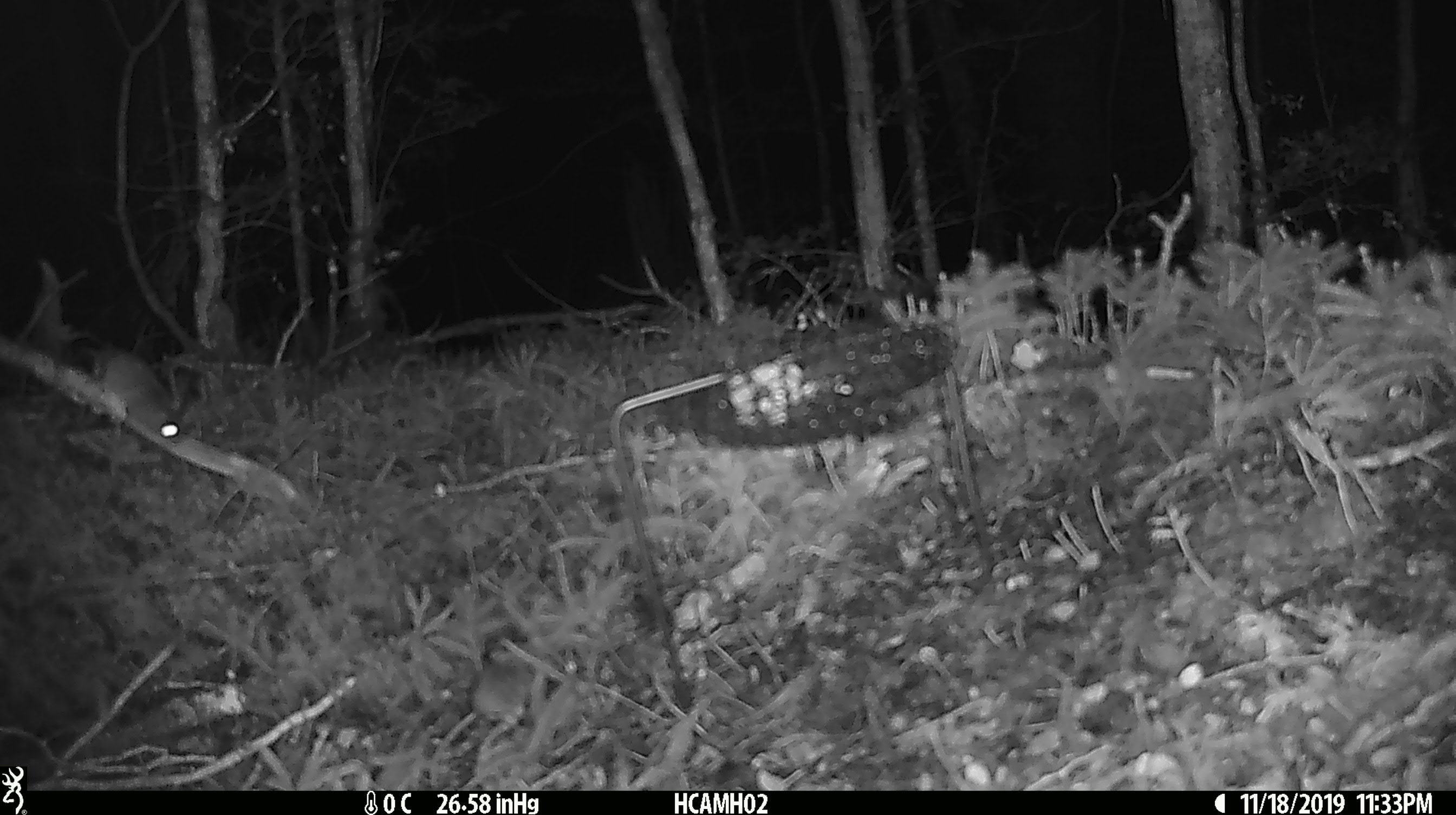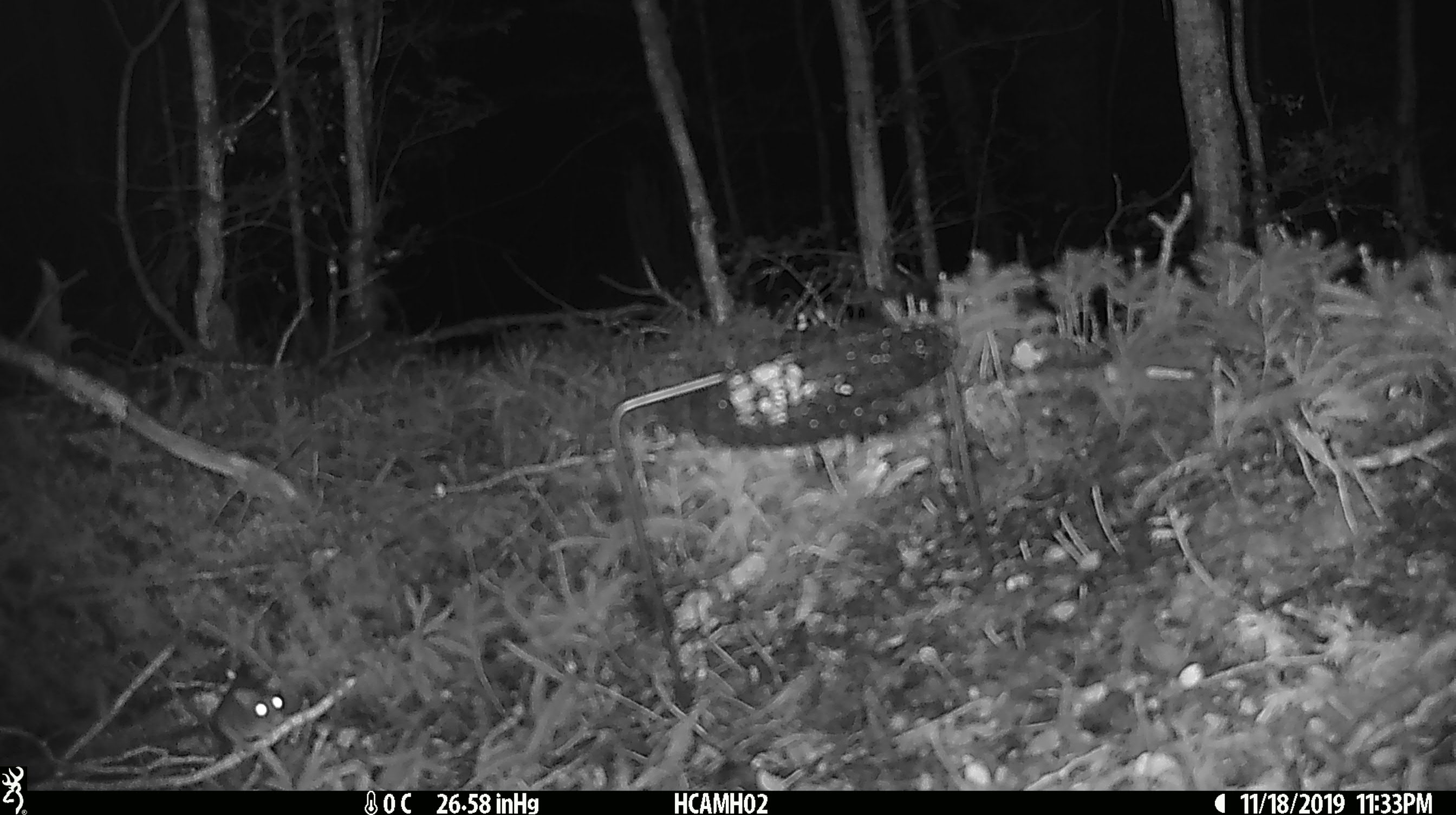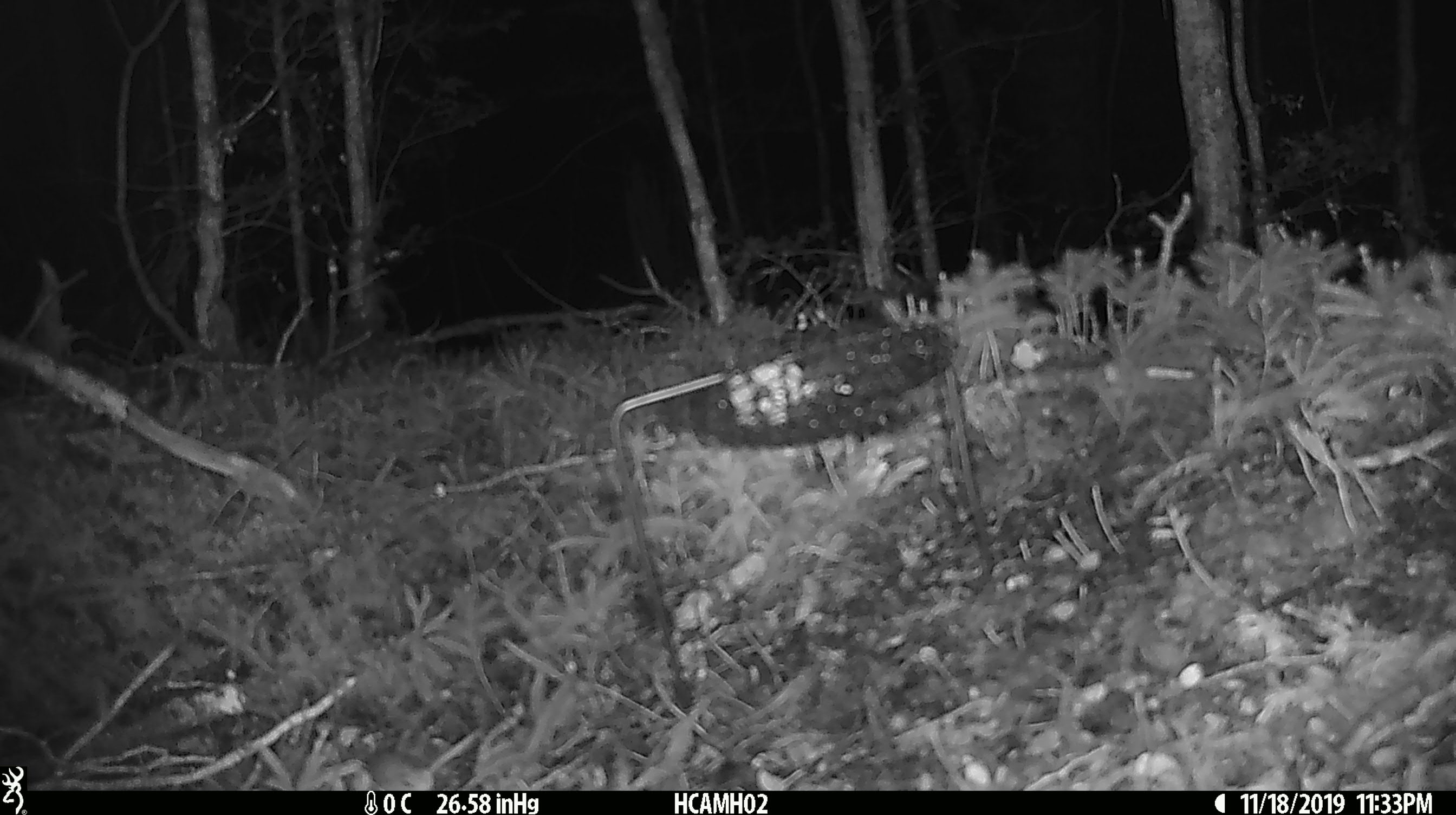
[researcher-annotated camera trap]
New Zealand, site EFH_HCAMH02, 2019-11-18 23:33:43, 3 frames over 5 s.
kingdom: Animalia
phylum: Chordata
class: Mammalia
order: Rodentia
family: Muridae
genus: Mus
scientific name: Mus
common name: mouse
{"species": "mouse (Mus)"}